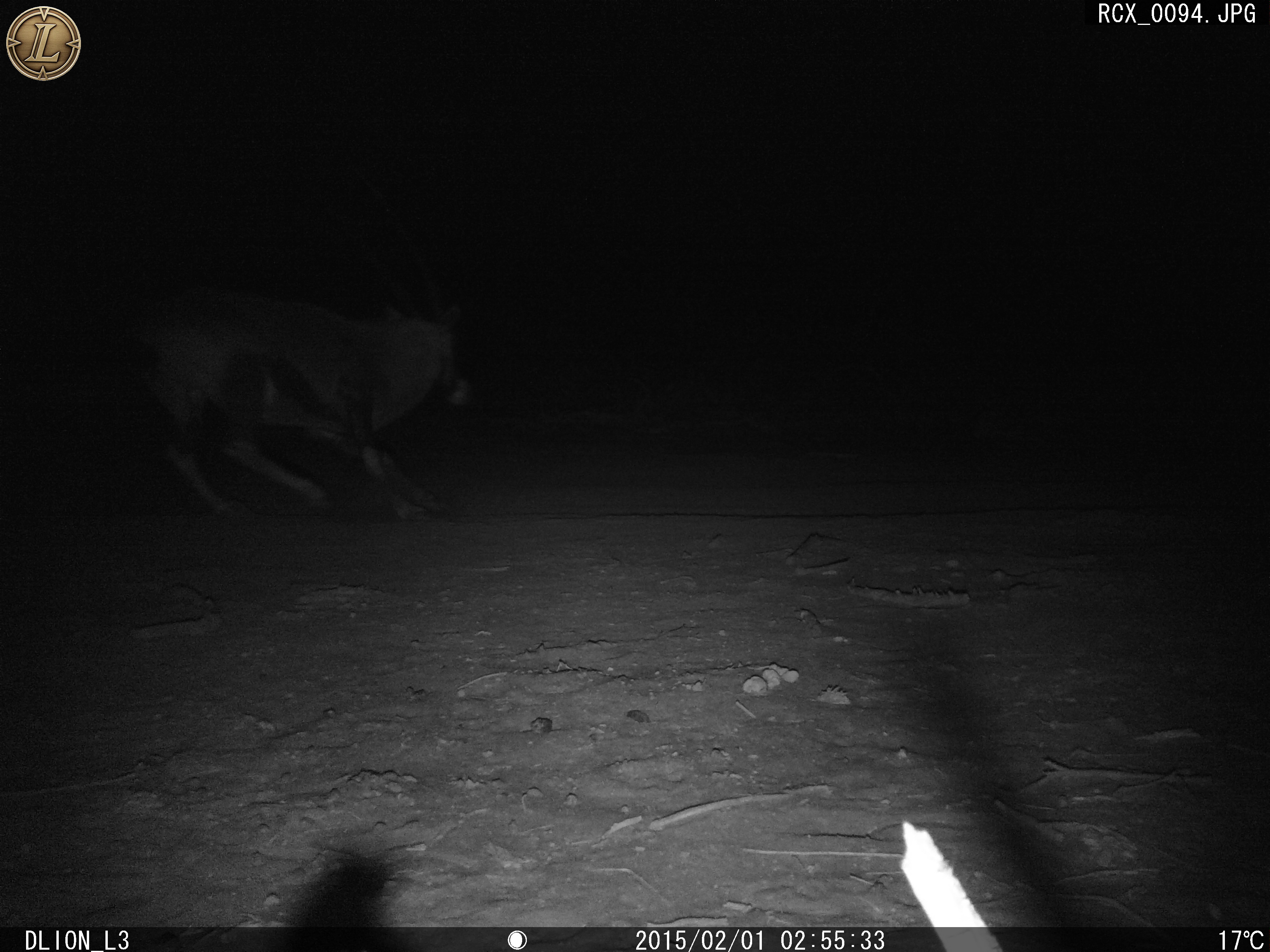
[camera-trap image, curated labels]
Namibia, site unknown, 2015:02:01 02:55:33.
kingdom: Animalia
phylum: Chordata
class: Mammalia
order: Artiodactyla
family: Bovidae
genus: Oryx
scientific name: Oryx gazella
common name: gemsbok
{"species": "Oryx gazella (gemsbok)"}